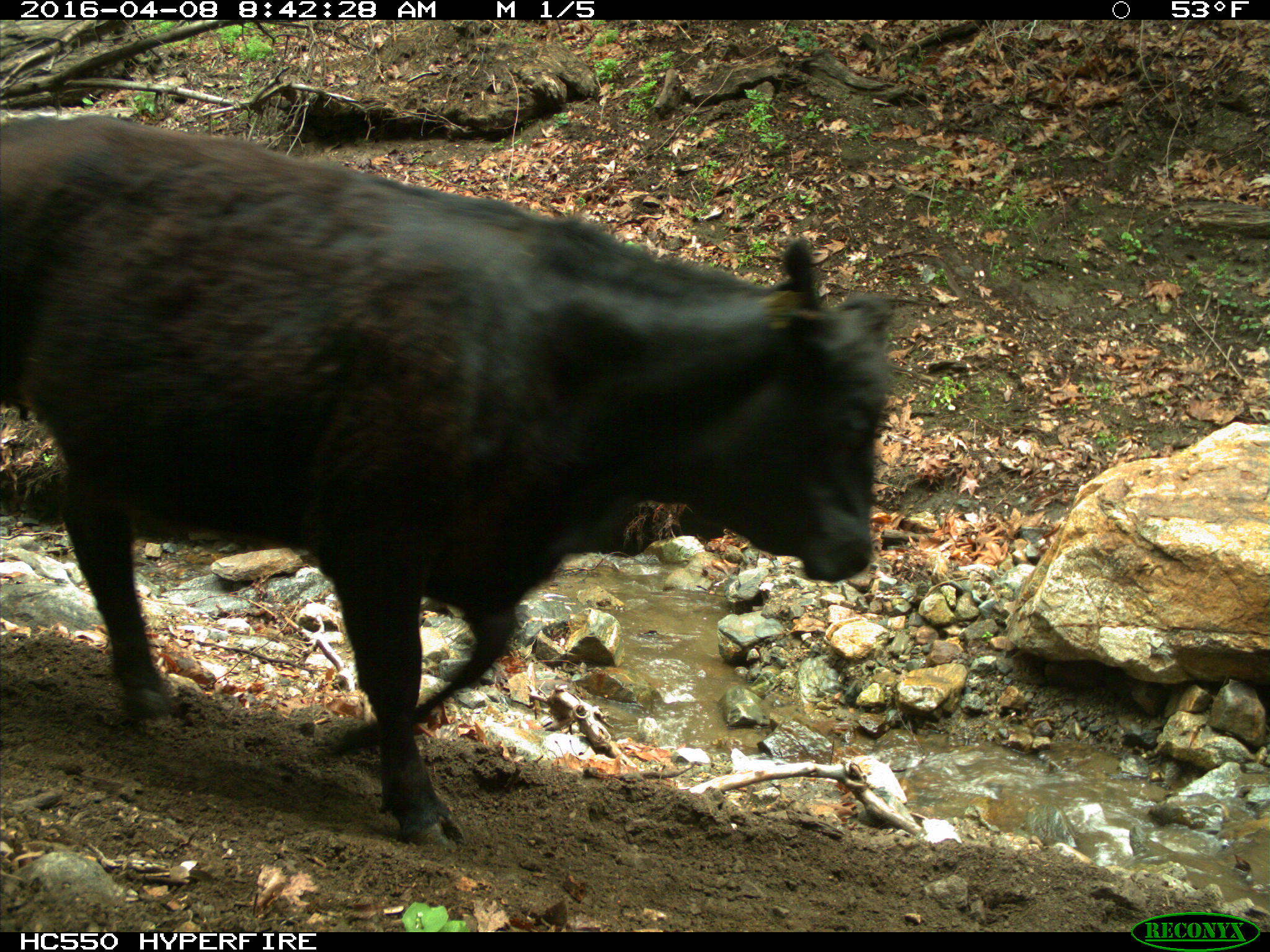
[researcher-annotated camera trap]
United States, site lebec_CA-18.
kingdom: Animalia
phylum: Chordata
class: Mammalia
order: Artiodactyla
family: Bovidae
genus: Bos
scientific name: Bos taurus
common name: domestic cow